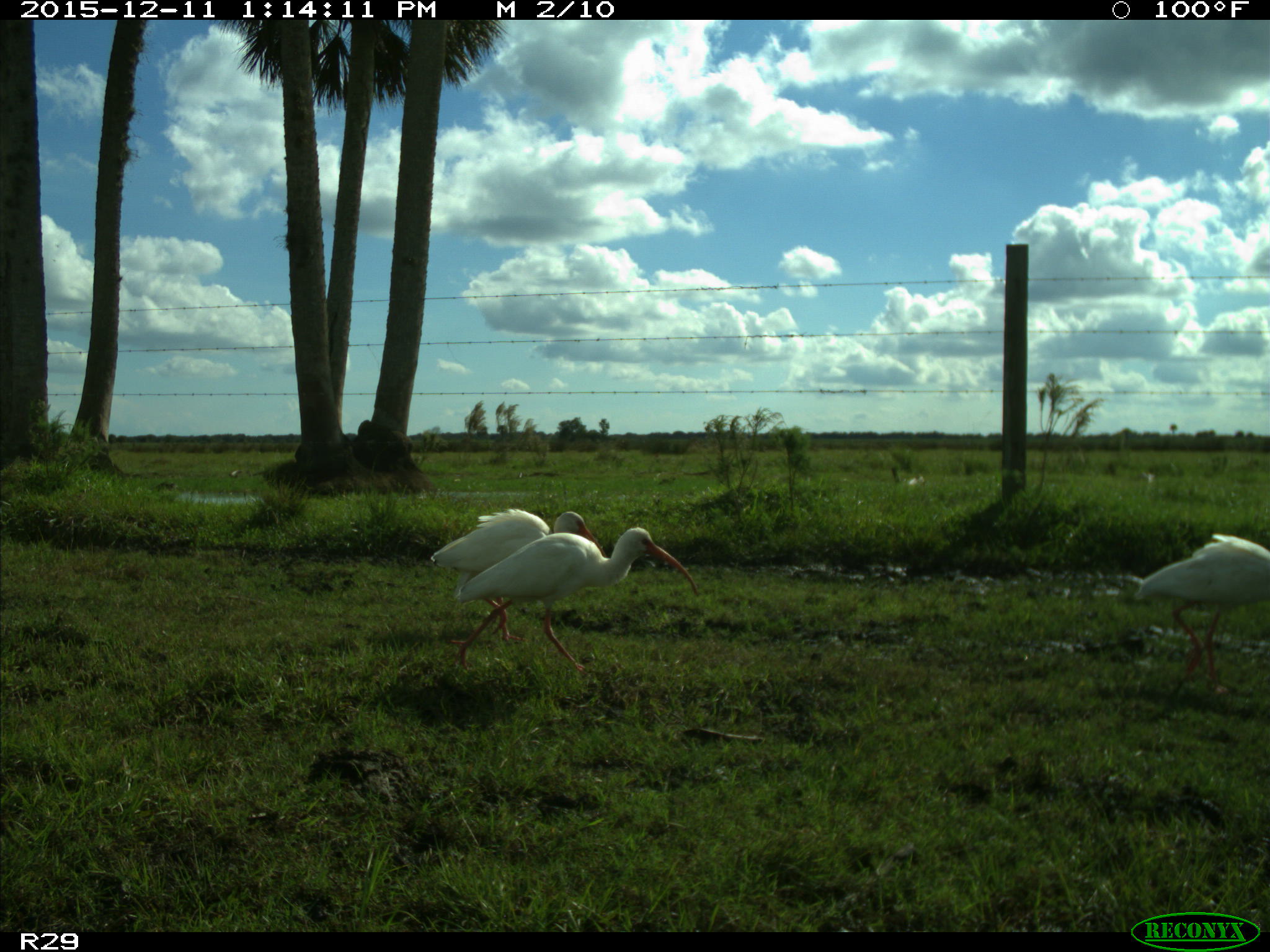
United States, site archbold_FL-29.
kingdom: Animalia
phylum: Chordata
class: Aves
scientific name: Aves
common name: birds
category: unidentified bird